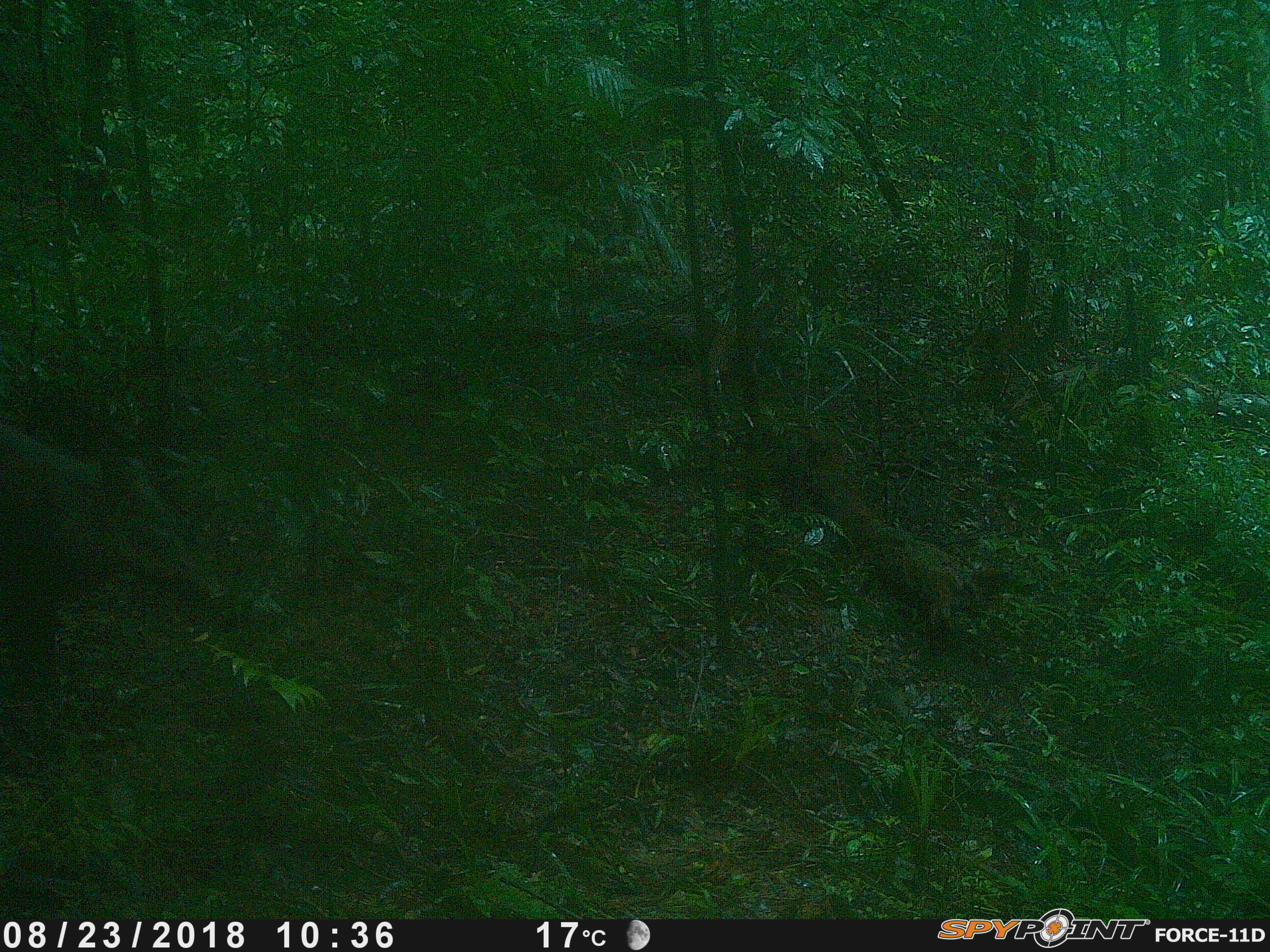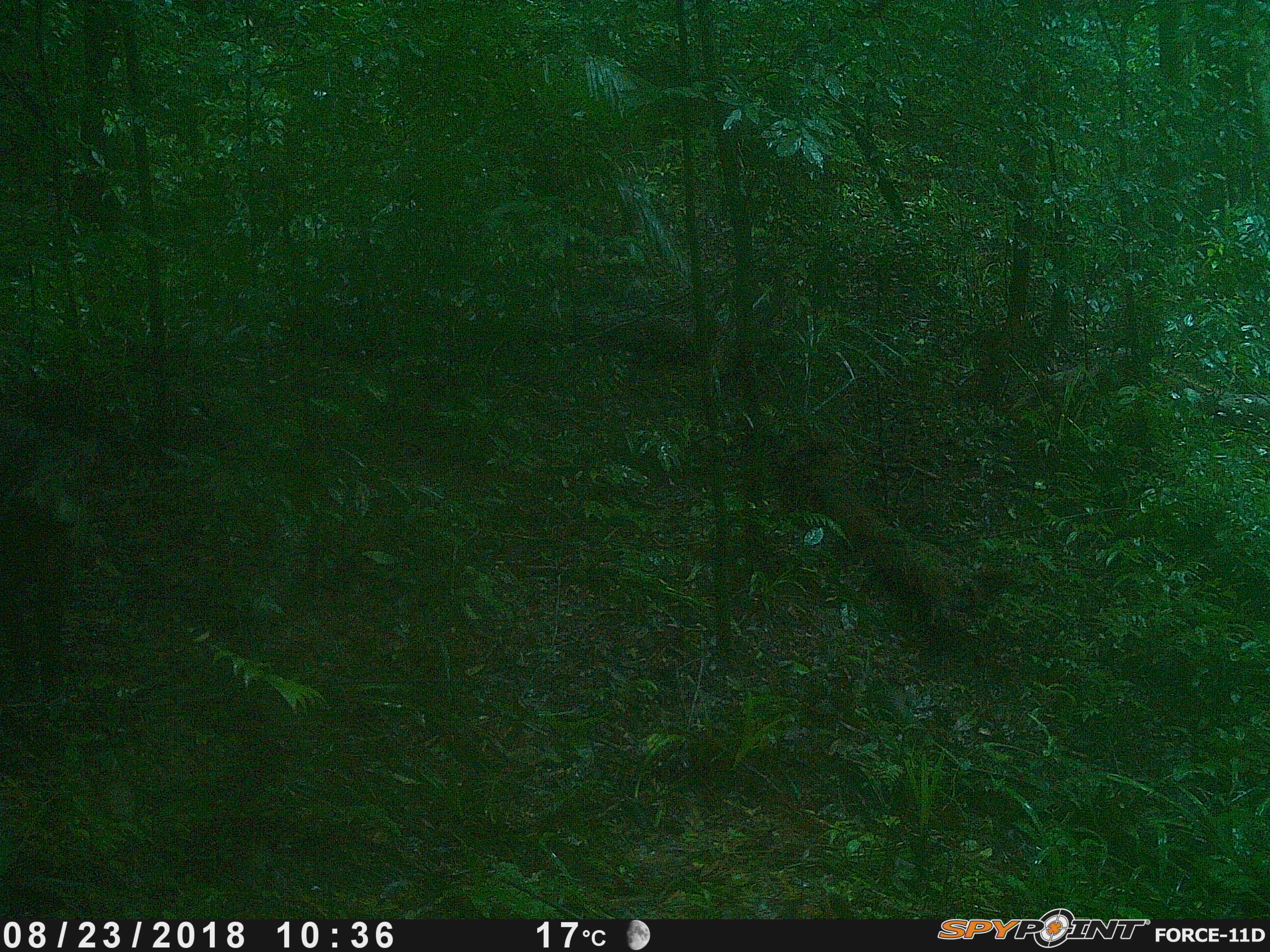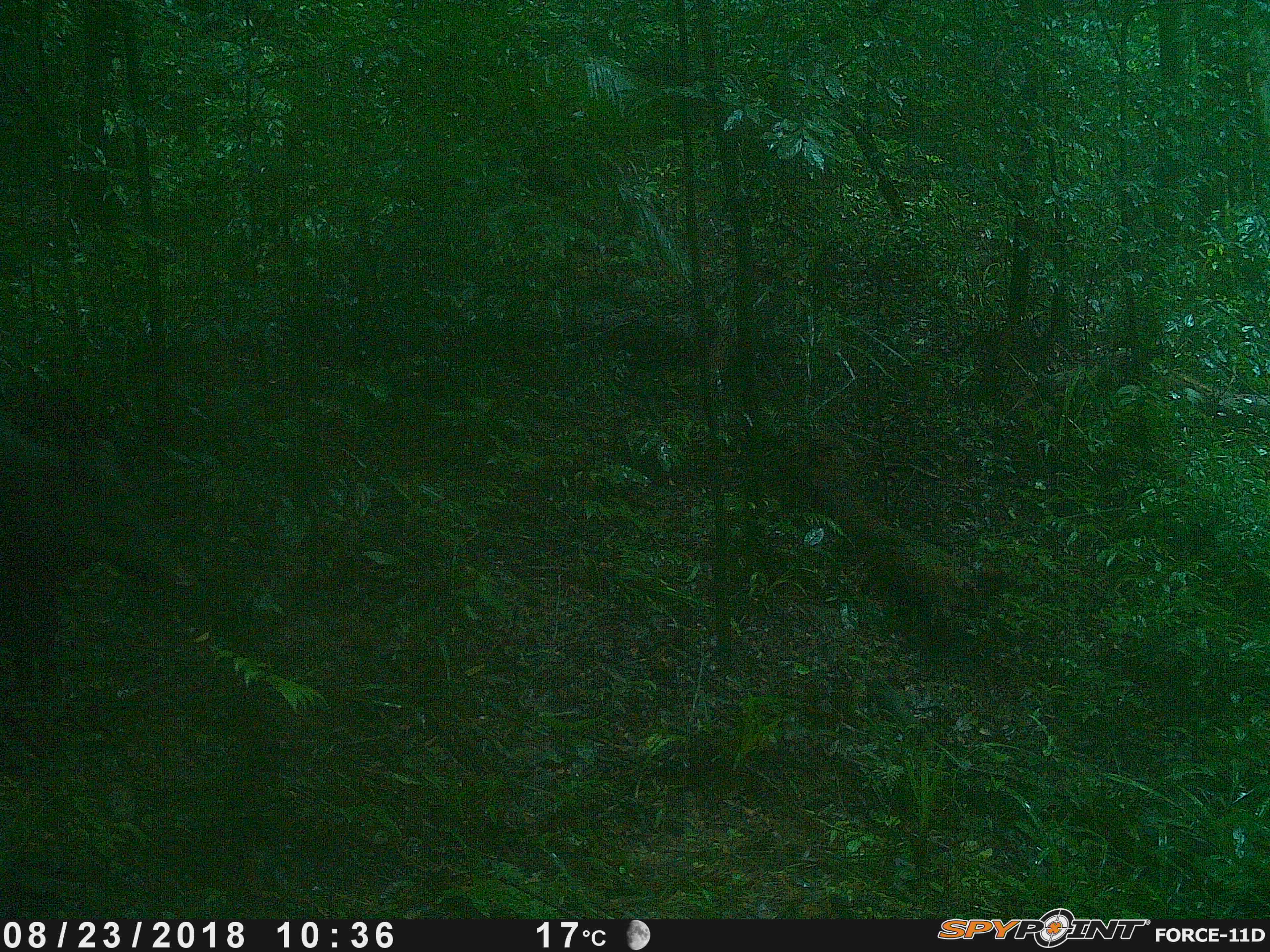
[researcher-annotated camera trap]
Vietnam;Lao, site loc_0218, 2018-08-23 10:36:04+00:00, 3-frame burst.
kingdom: Animalia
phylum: Chordata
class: Mammalia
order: Artiodactyla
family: Suidae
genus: Sus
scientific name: Sus scrofa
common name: eurasian wild pig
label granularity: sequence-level